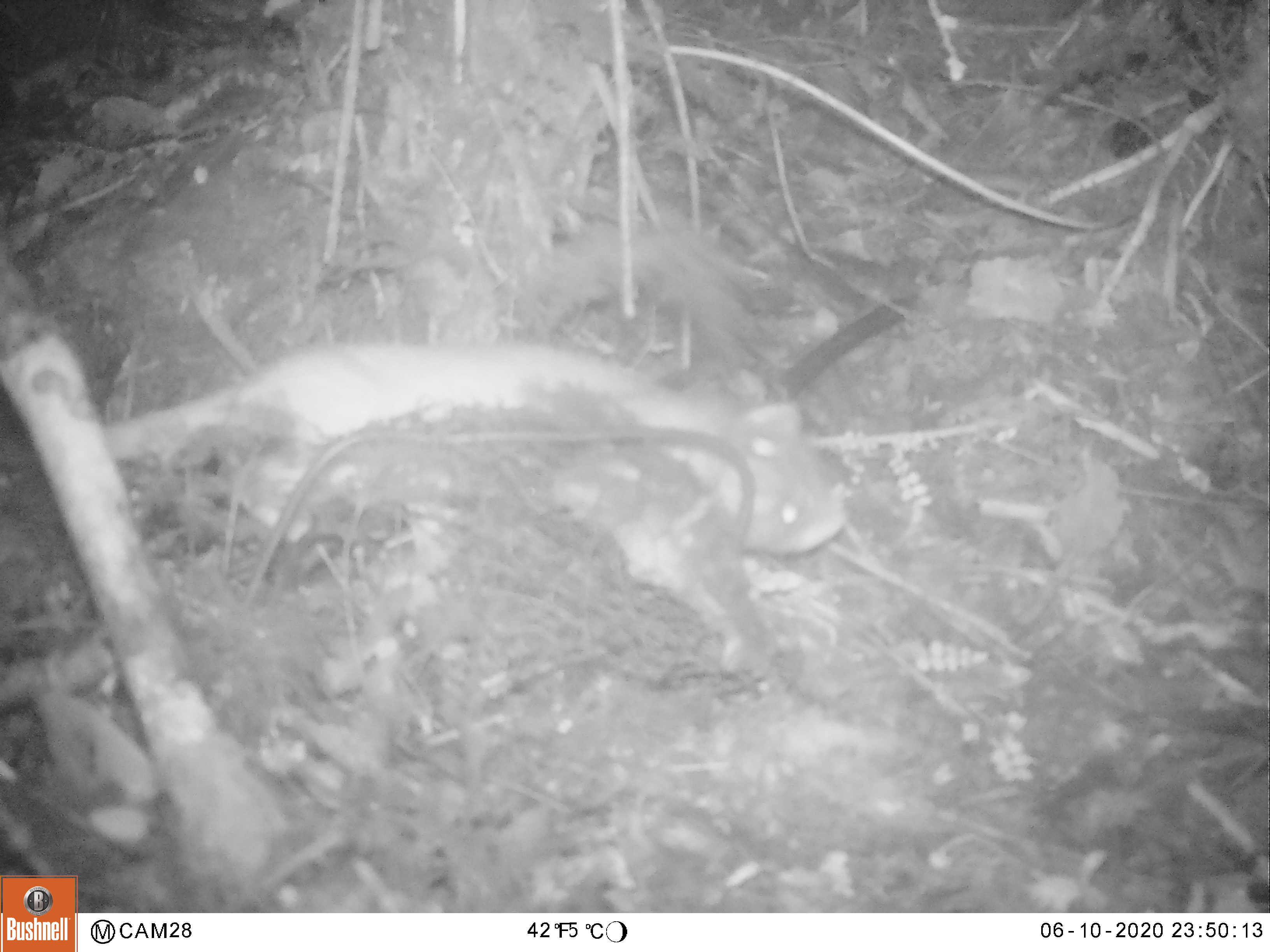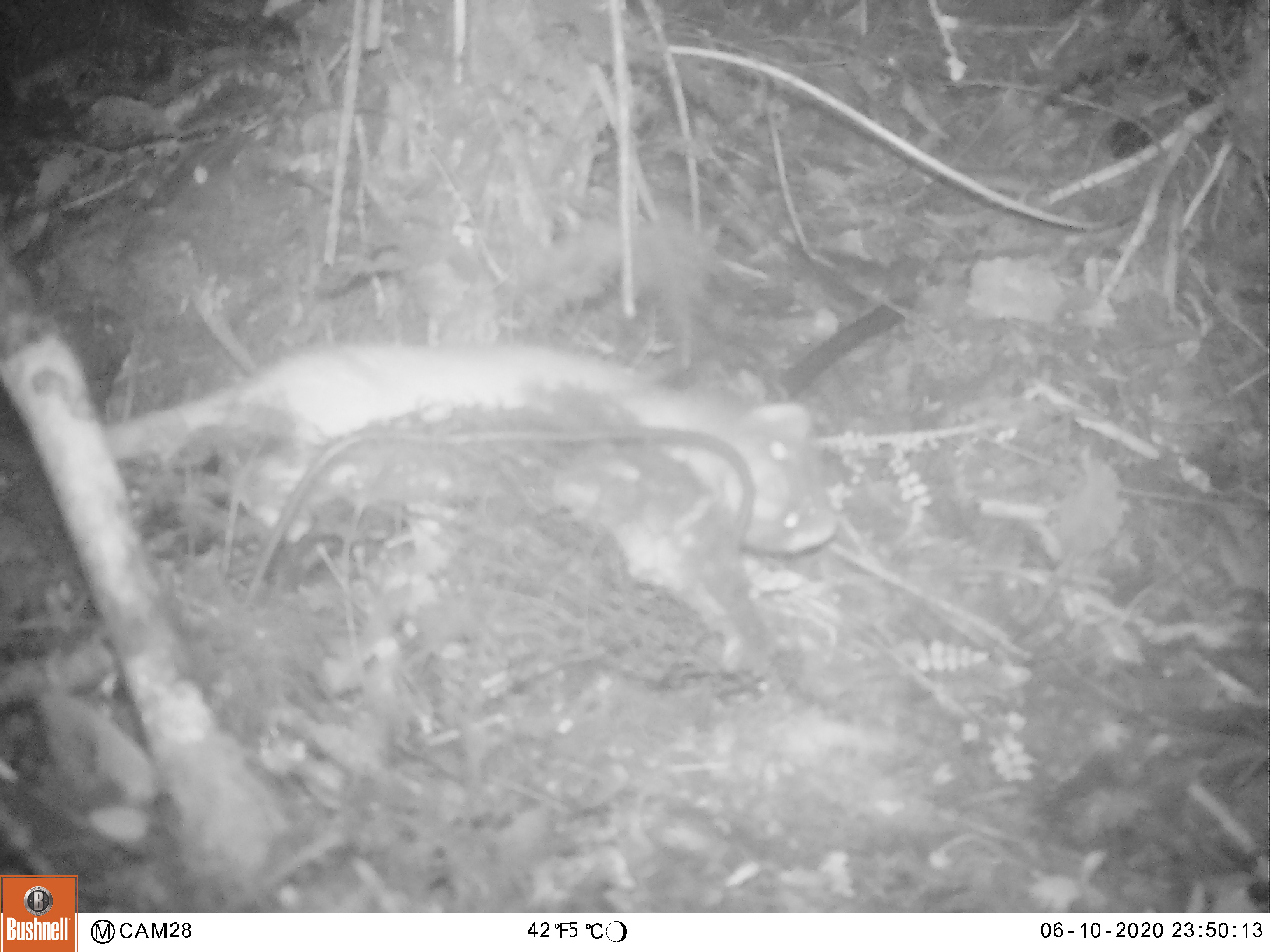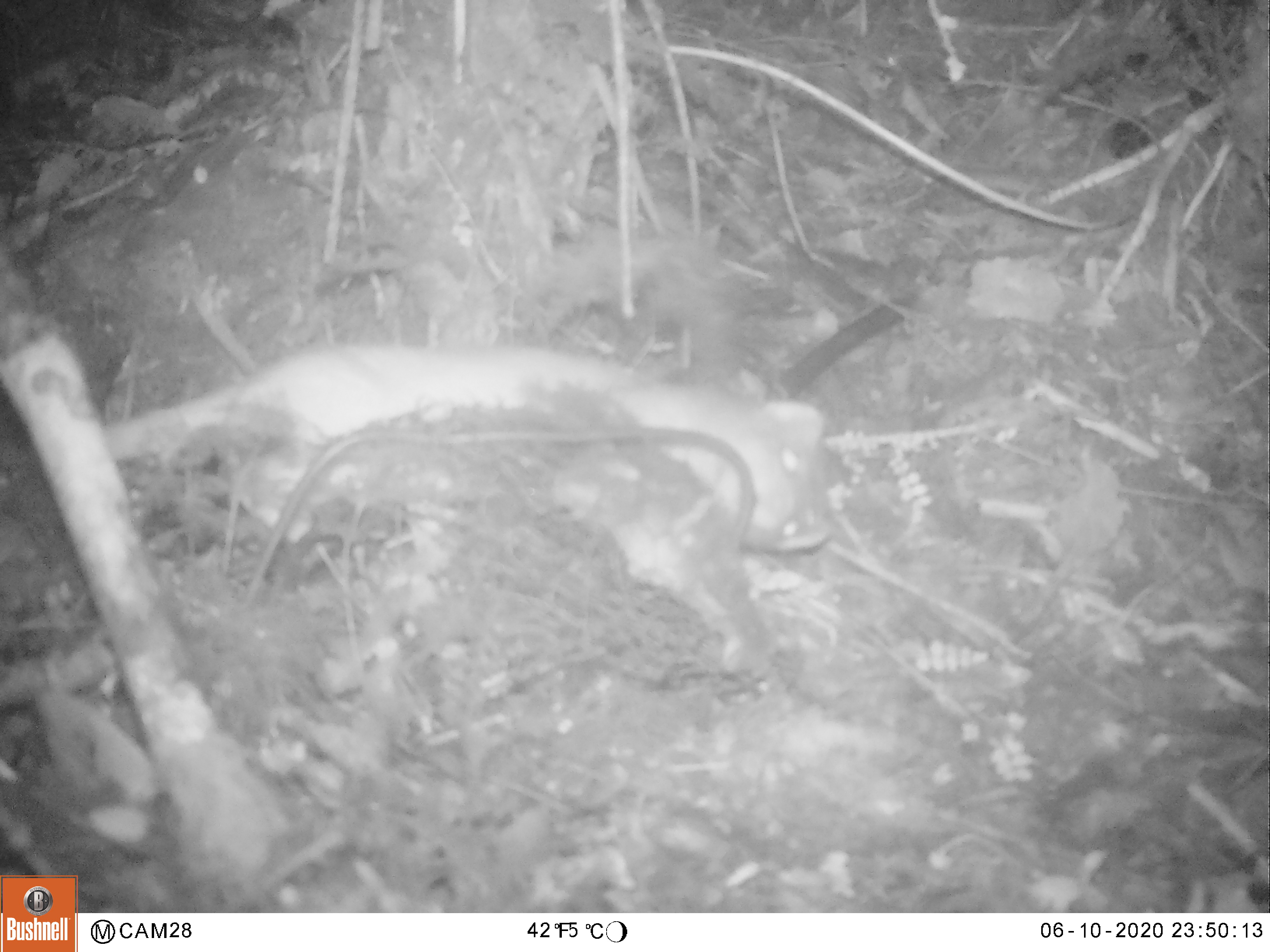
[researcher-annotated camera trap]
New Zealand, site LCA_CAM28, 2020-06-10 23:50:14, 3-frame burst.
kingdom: Animalia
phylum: Chordata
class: Mammalia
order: Carnivora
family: Mustelidae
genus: Mustela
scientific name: Mustela erminea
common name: stoat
Stoat (Mustela erminea).